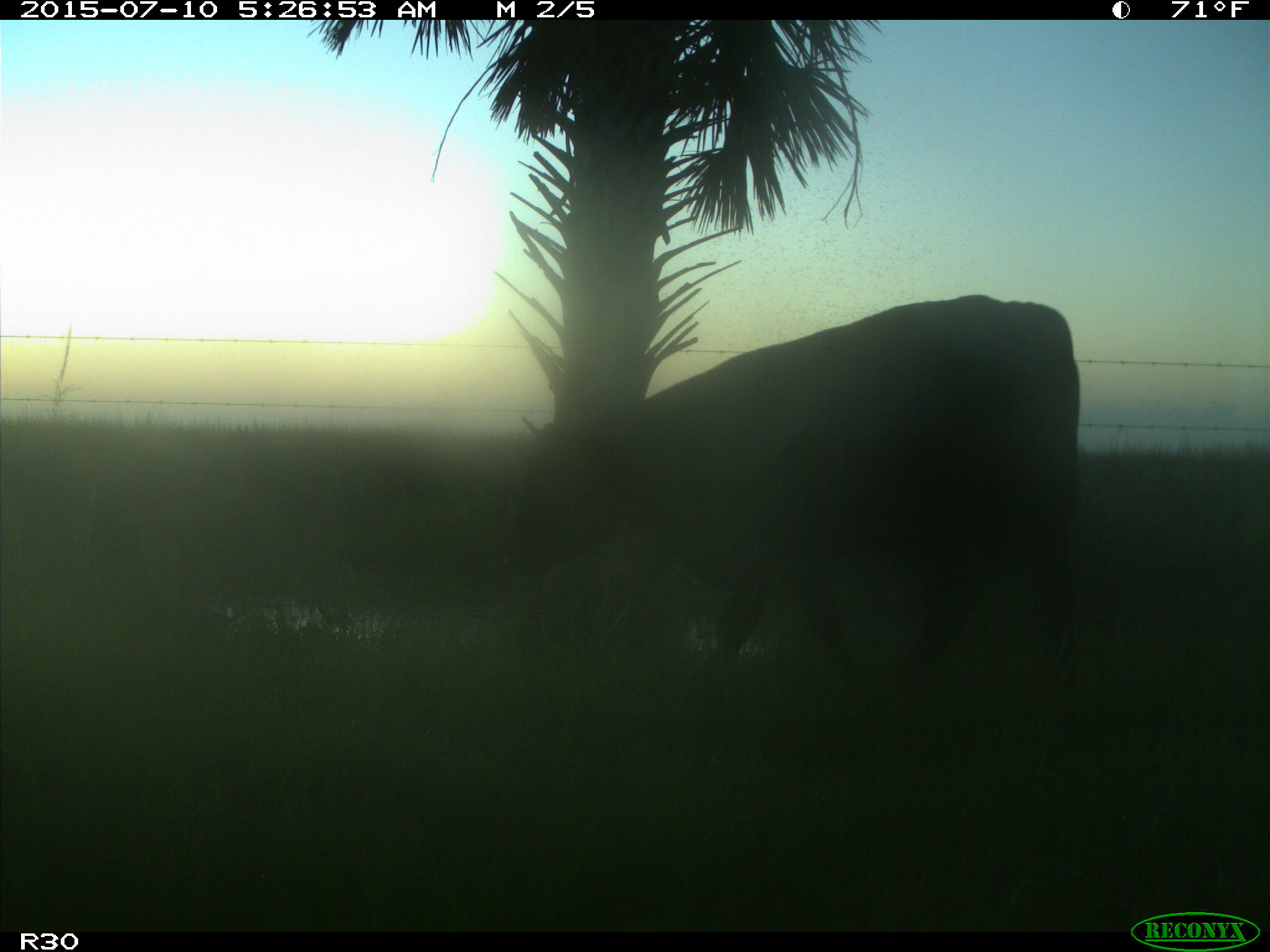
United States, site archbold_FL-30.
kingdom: Animalia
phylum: Chordata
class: Mammalia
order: Artiodactyla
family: Bovidae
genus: Bos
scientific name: Bos taurus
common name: domestic cow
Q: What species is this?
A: Bos taurus (domestic cow).